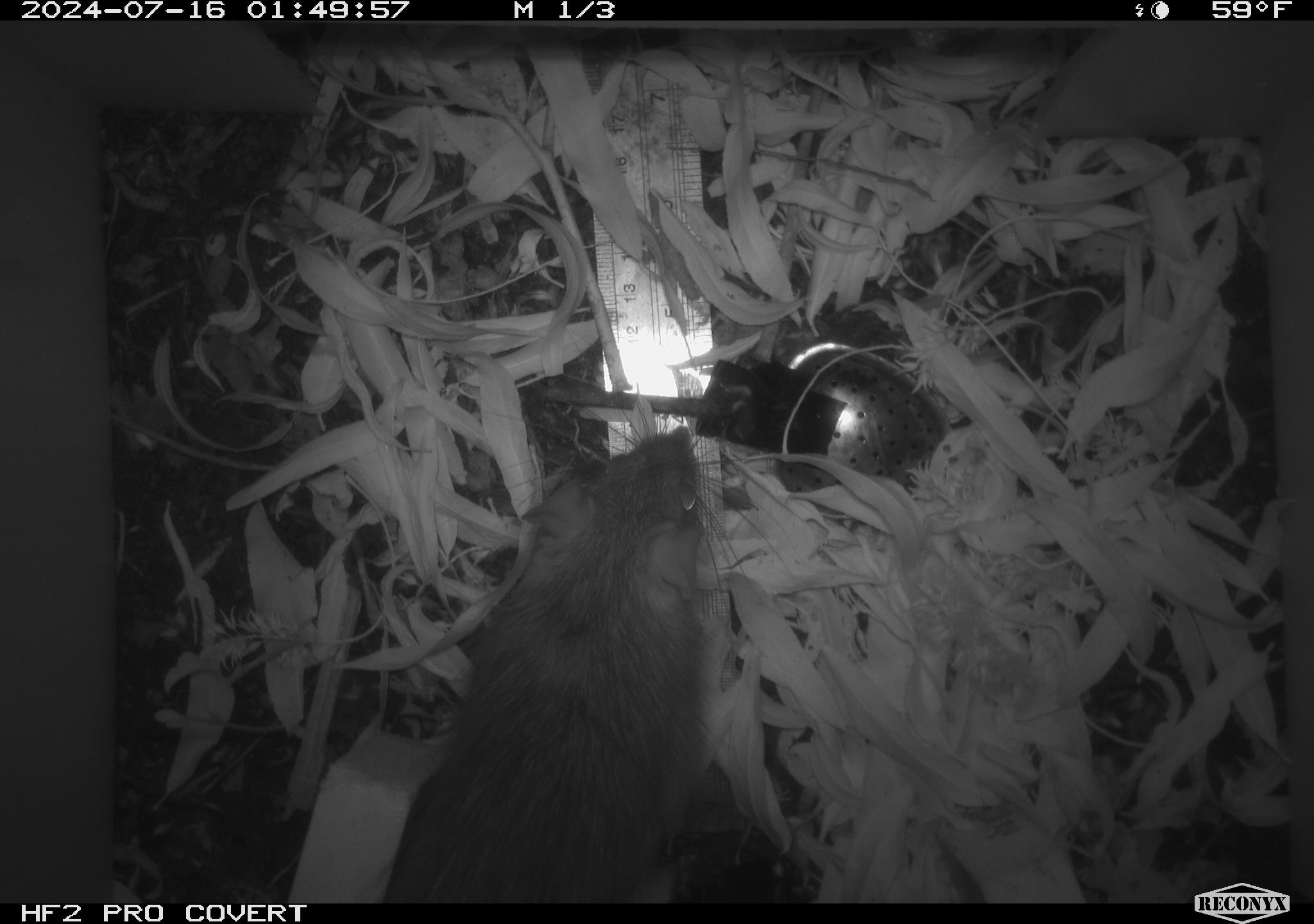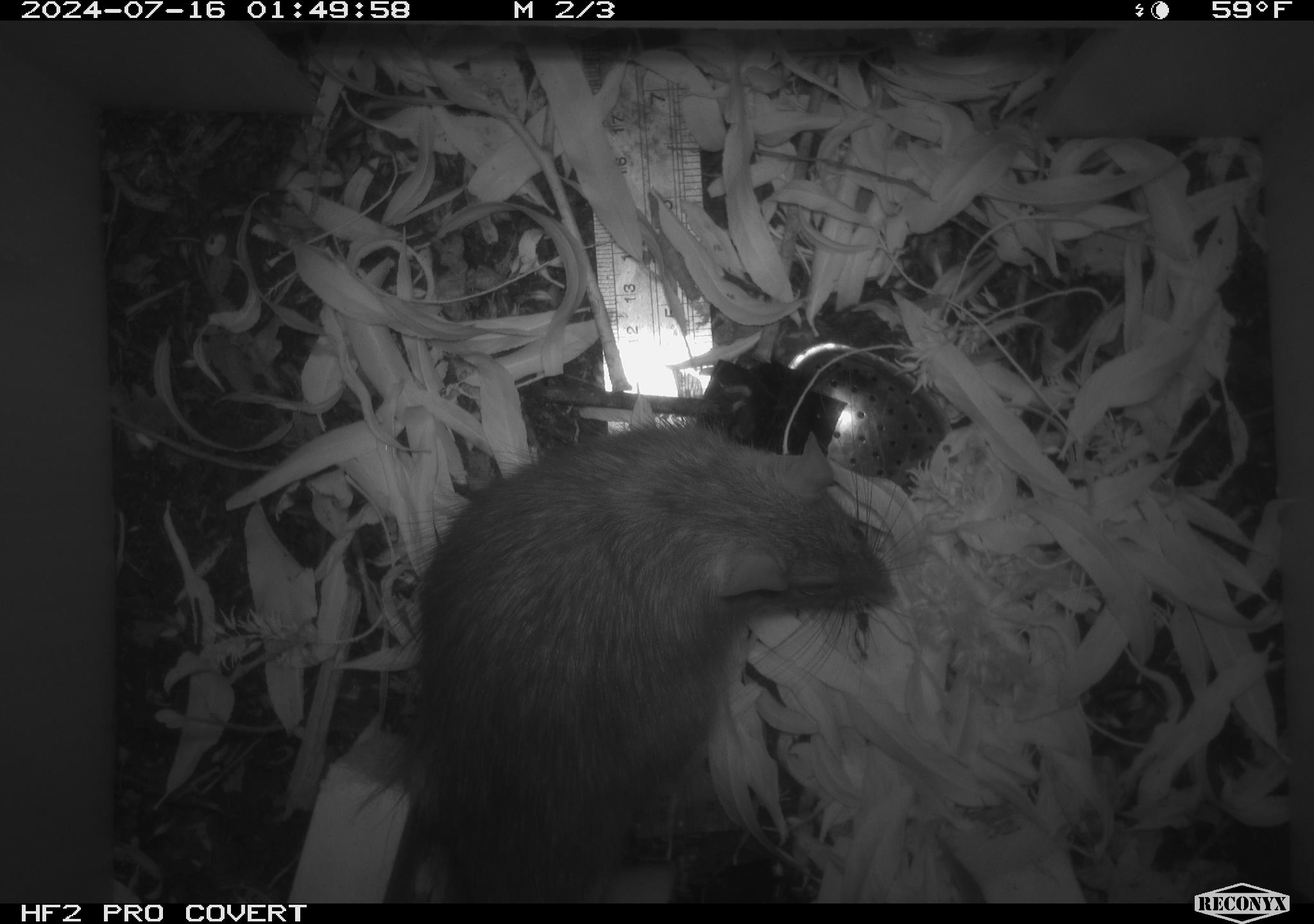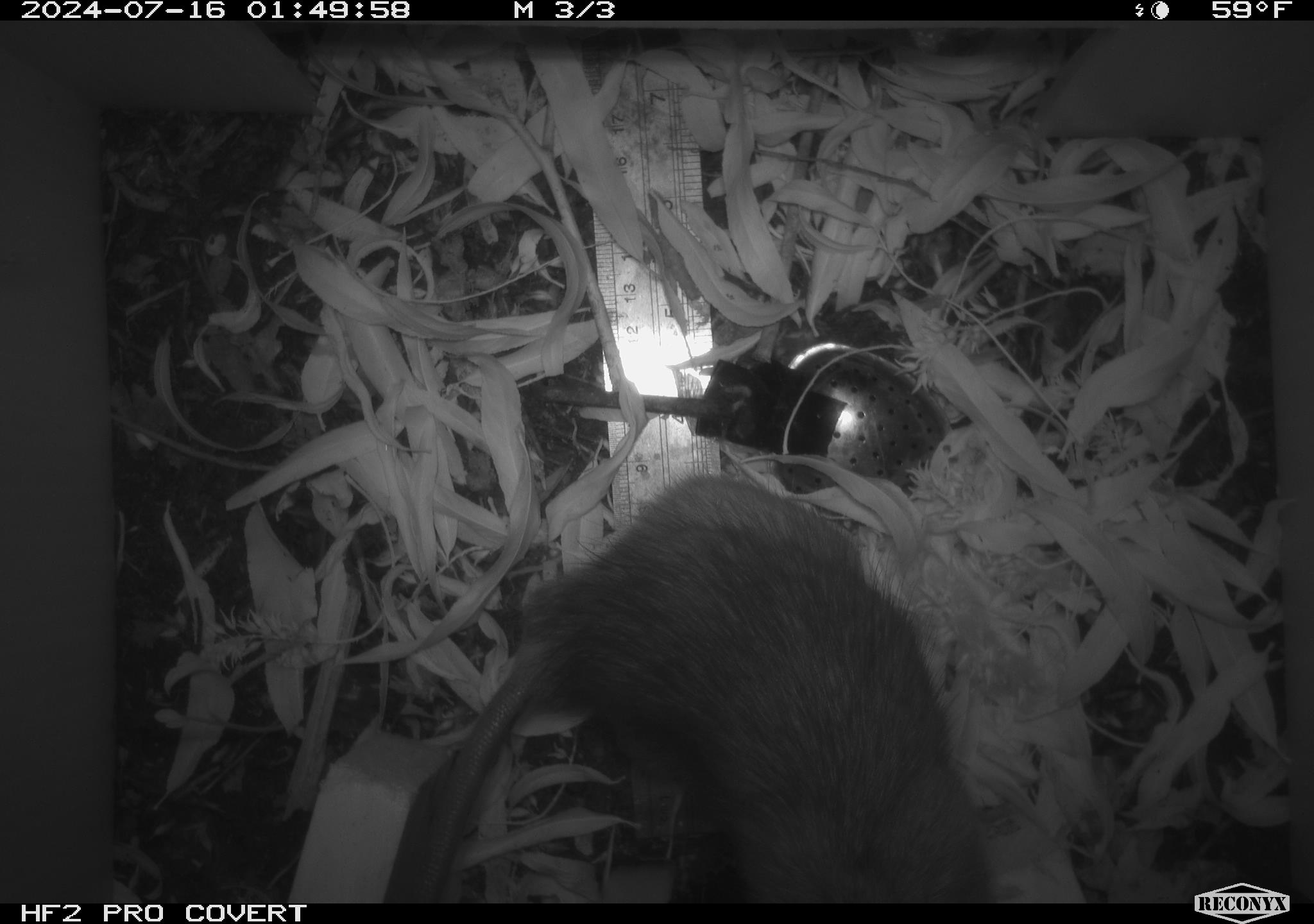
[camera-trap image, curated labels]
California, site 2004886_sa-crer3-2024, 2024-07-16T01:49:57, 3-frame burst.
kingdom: Animalia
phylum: Chordata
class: Mammalia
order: Rodentia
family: Muridae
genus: Rattus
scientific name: Rattus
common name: rat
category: rattus species